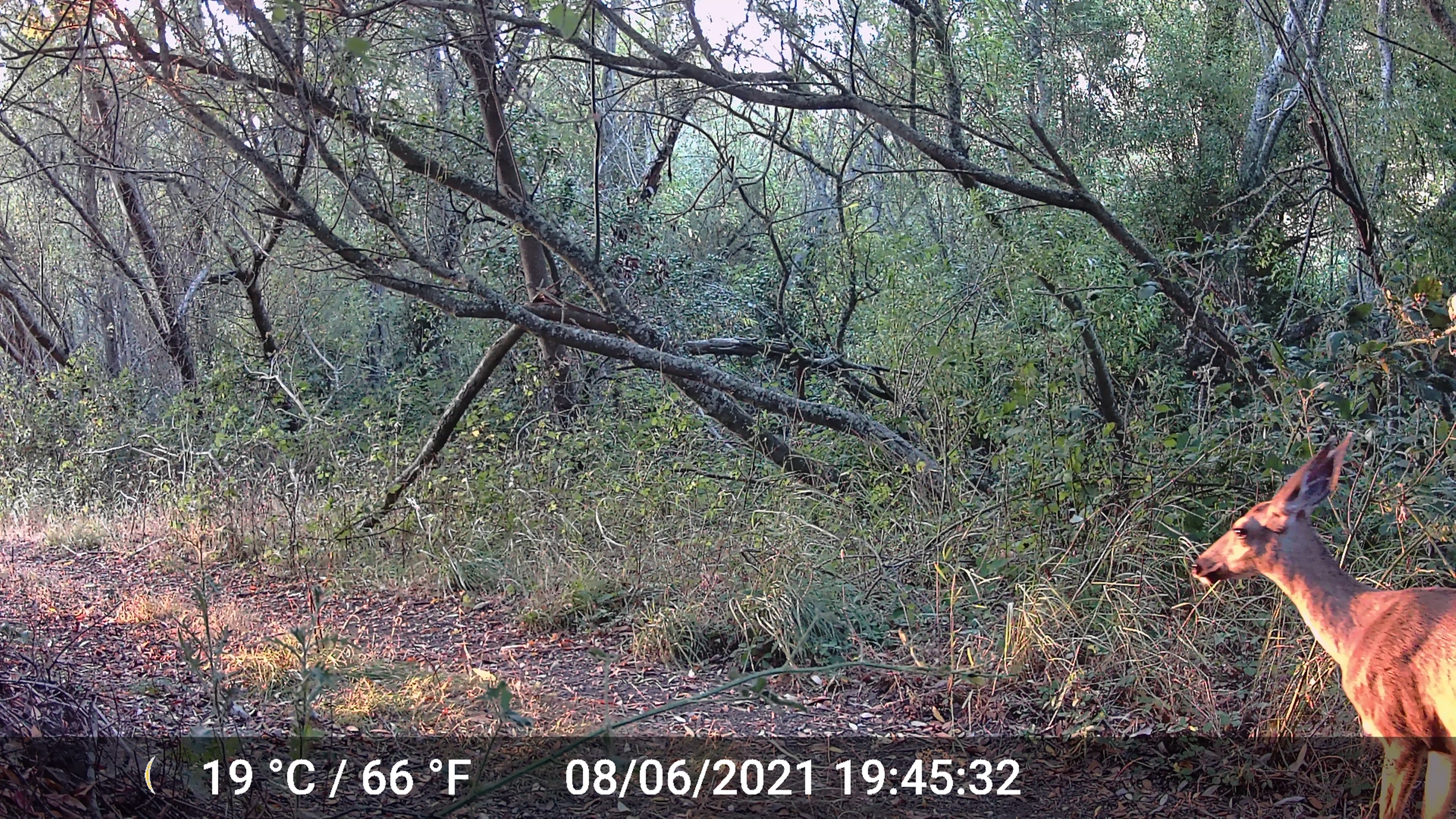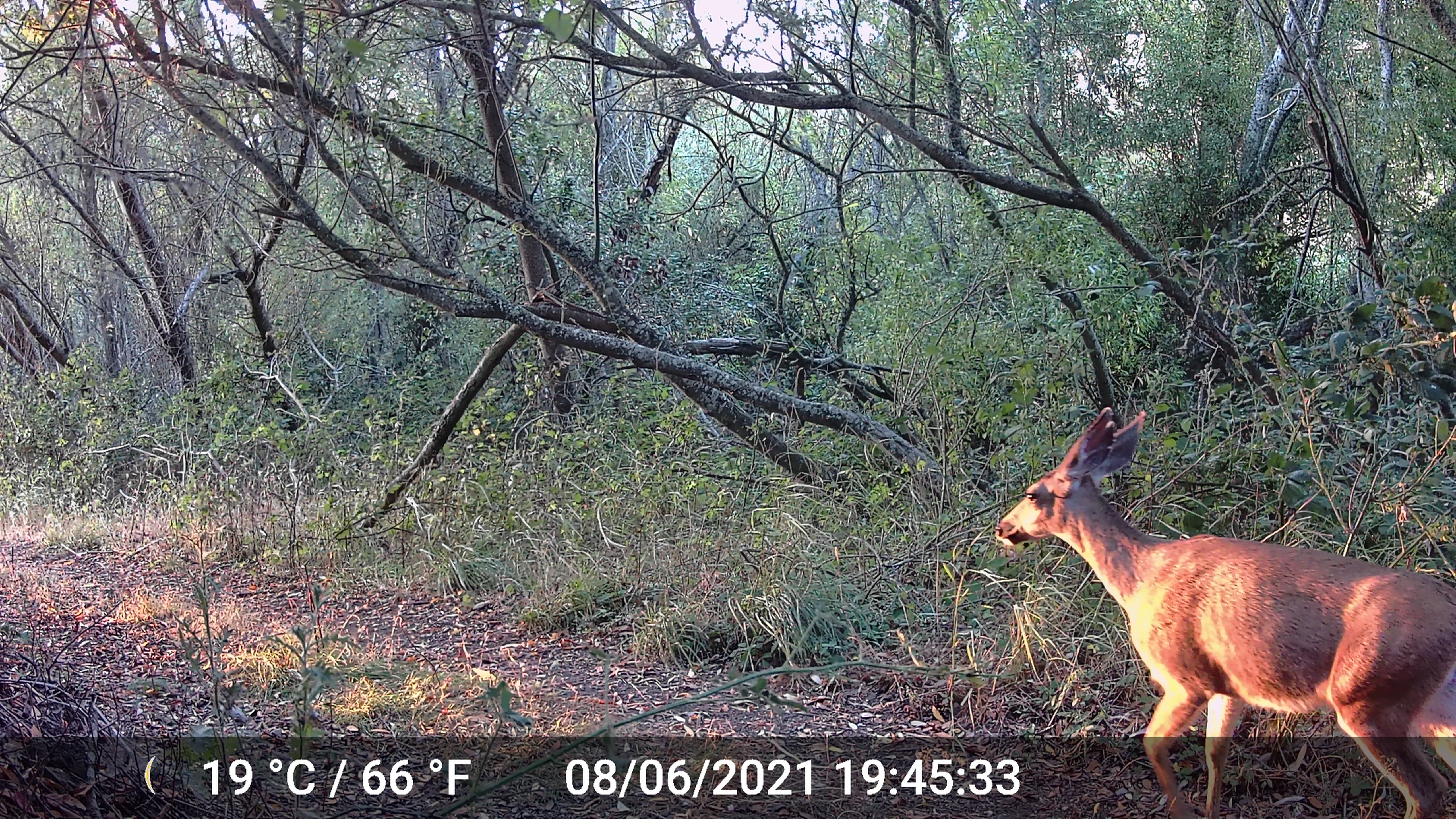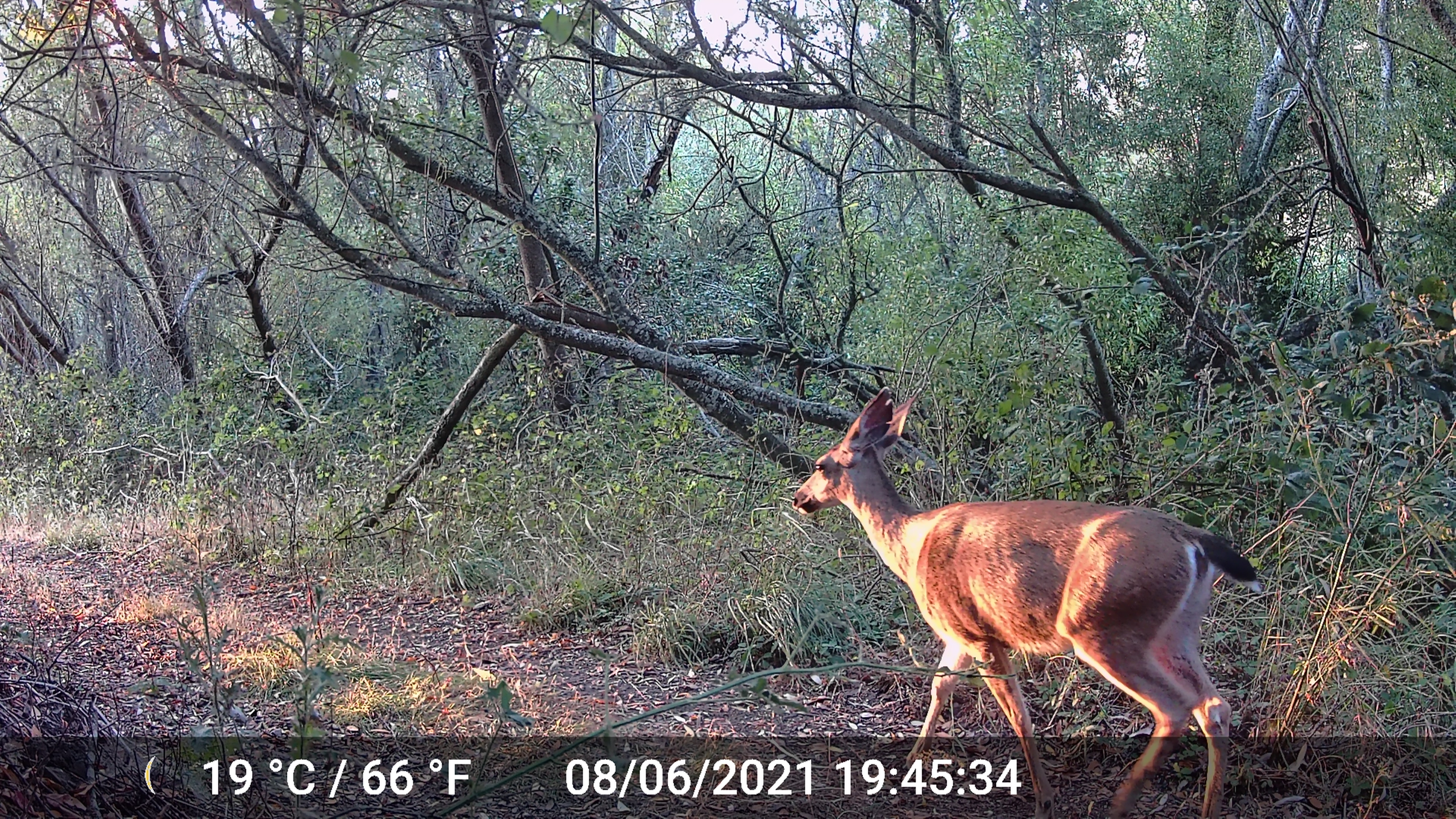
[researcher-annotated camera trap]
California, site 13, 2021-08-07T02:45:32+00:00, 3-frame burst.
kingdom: Animalia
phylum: Chordata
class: Mammalia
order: Artiodactyla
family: Cervidae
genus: Odocoileus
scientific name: Odocoileus hemionus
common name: mule deer